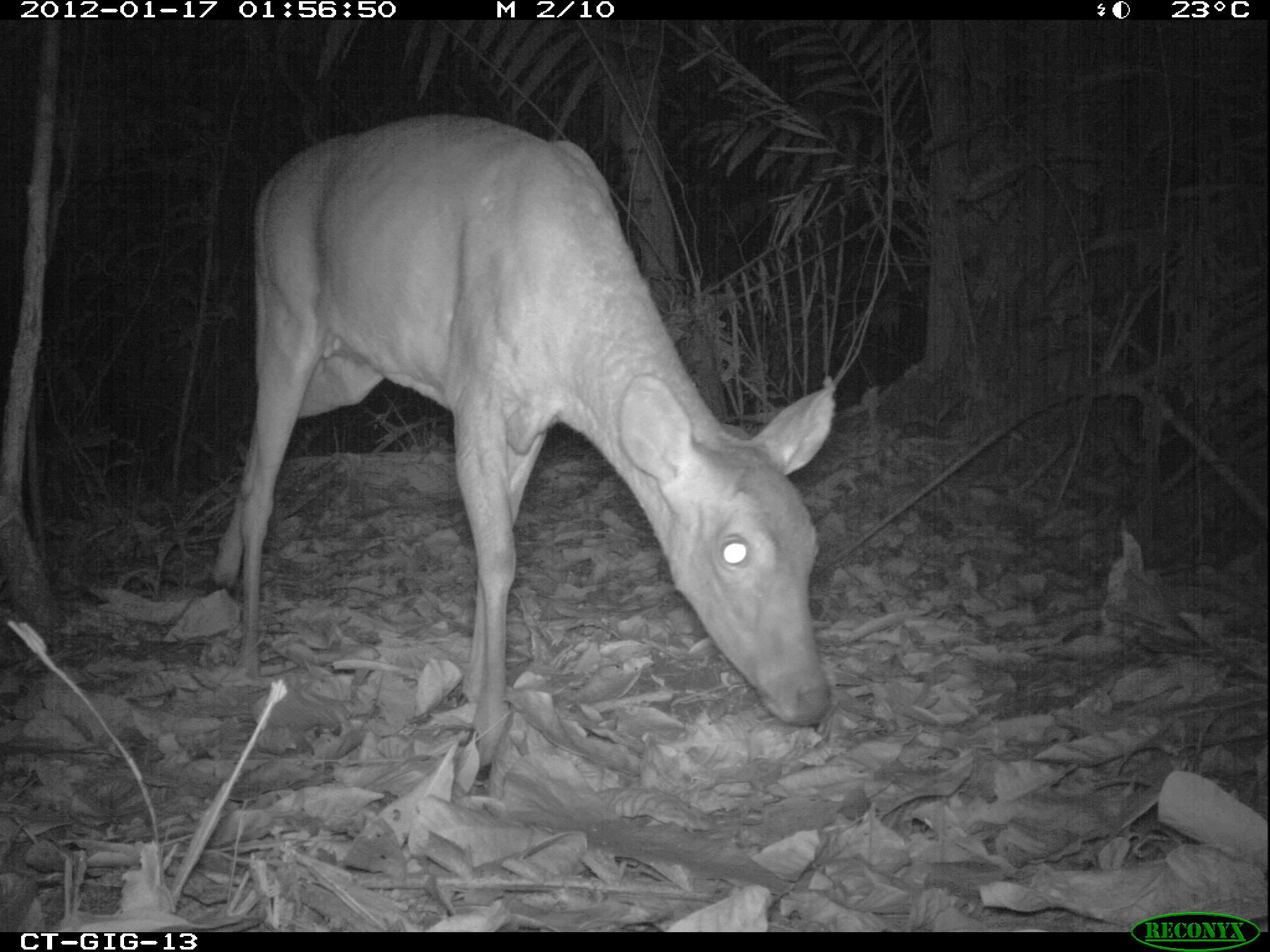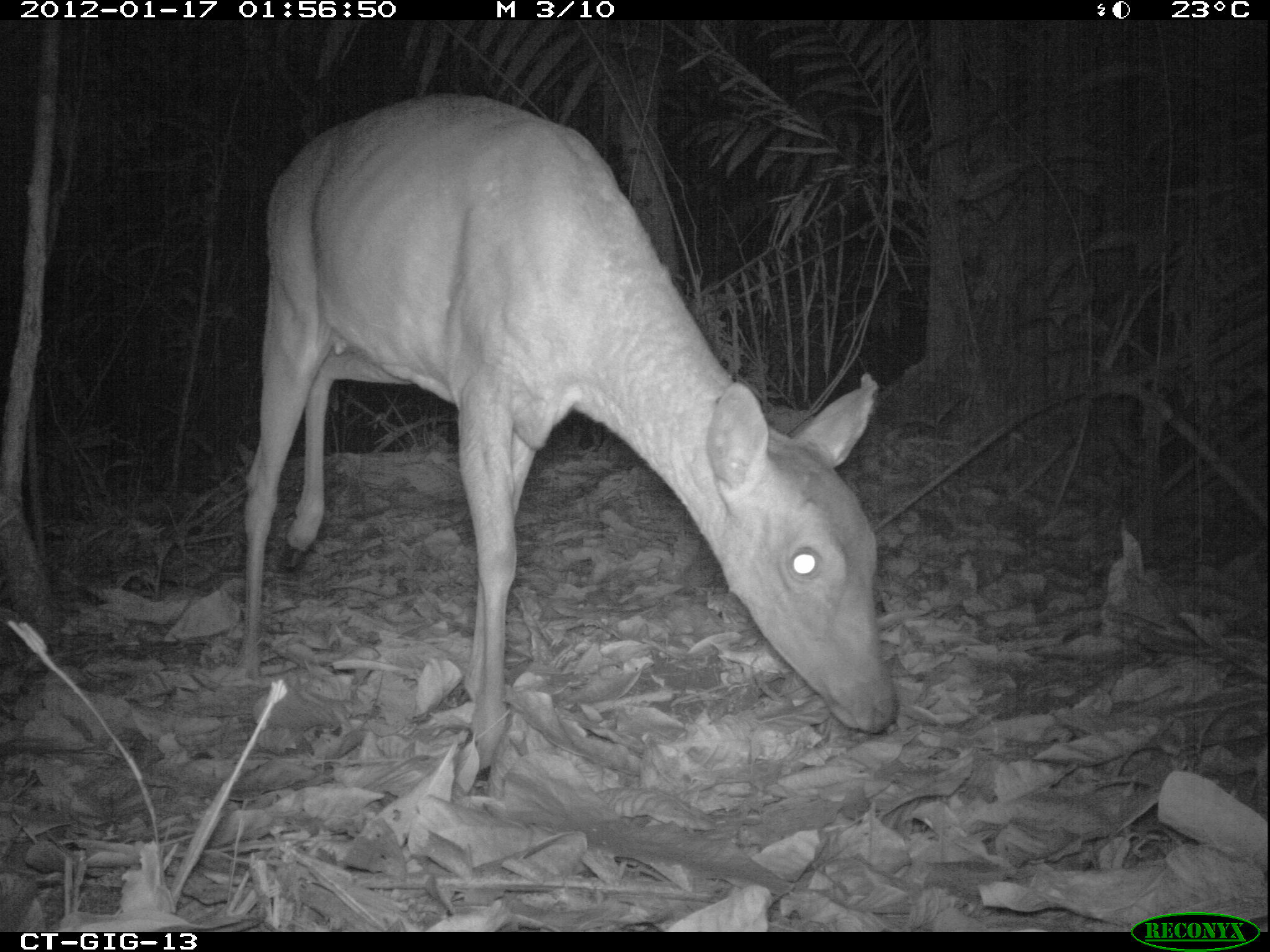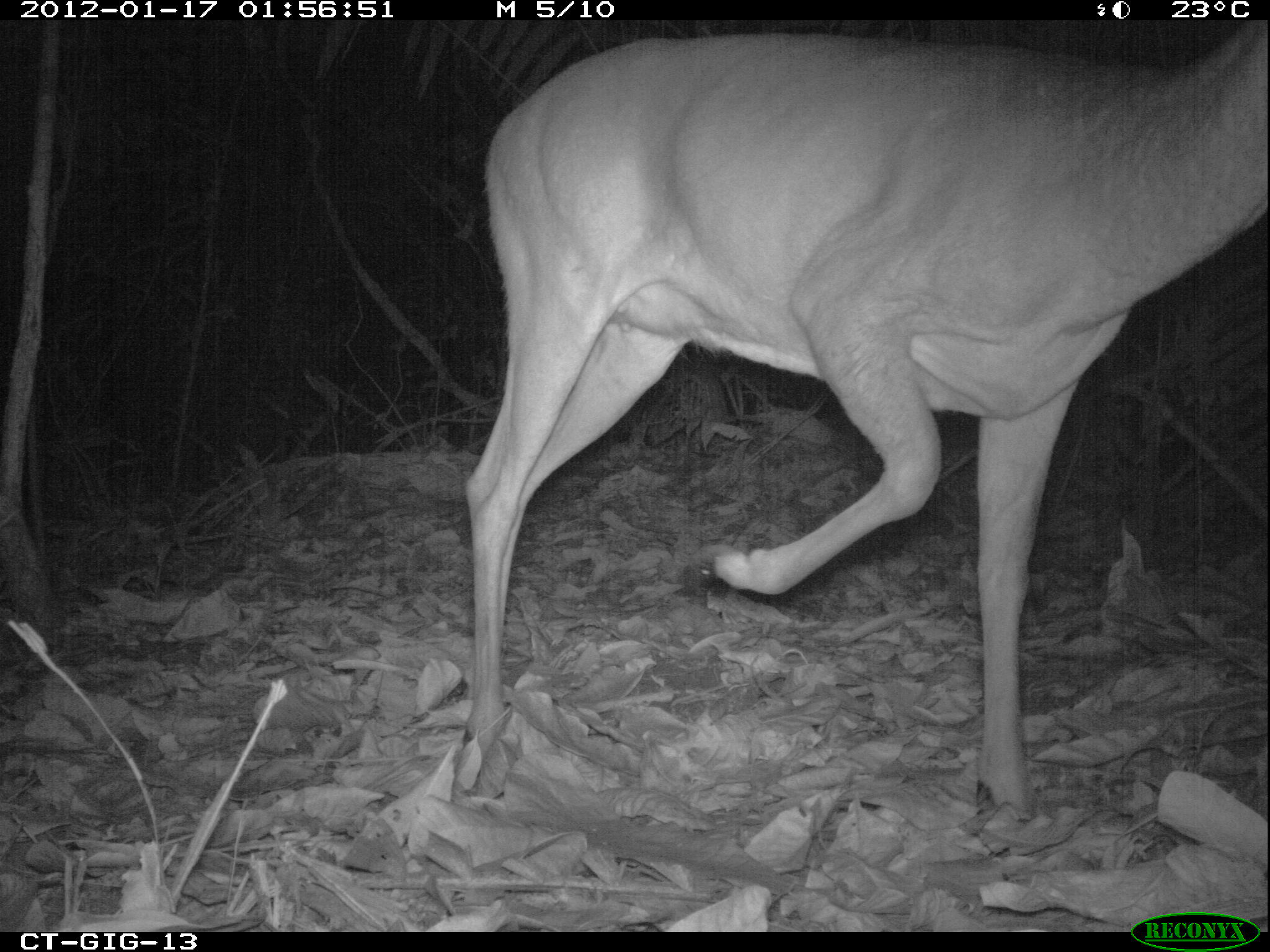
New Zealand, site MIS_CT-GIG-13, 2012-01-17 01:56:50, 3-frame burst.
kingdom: Animalia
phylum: Chordata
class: Mammalia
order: Artiodactyla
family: Cervidae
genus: Odocoileus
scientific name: Odocoileus virginianus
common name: white-tailed deer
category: white tailed deer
White tailed deer (white-tailed deer) (Odocoileus virginianus).